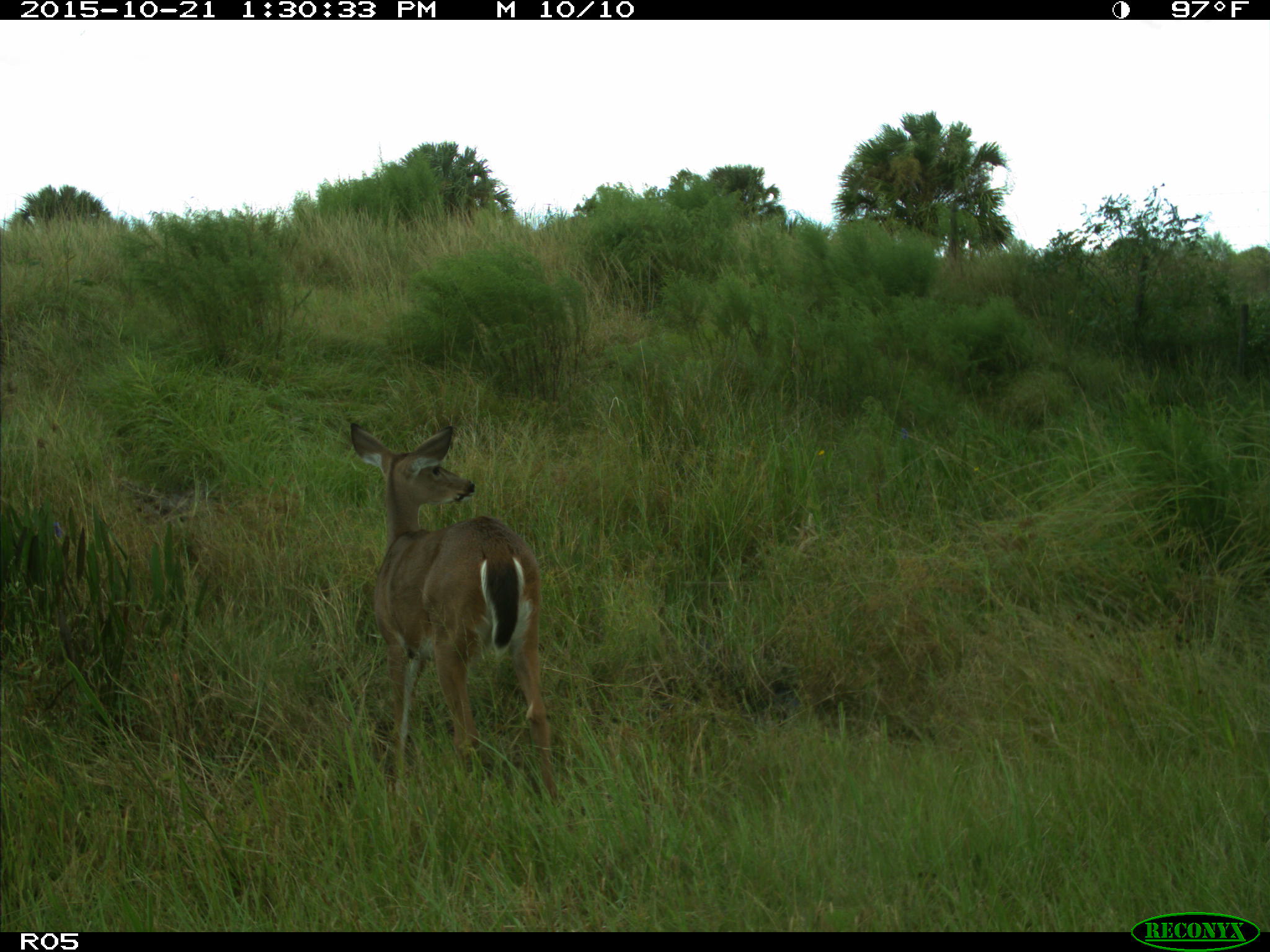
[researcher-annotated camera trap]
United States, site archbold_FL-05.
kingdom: Animalia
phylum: Chordata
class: Mammalia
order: Artiodactyla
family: Cervidae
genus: Odocoileus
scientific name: Odocoileus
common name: deer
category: unidentified deer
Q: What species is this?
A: Unidentified deer (deer) (Odocoileus).